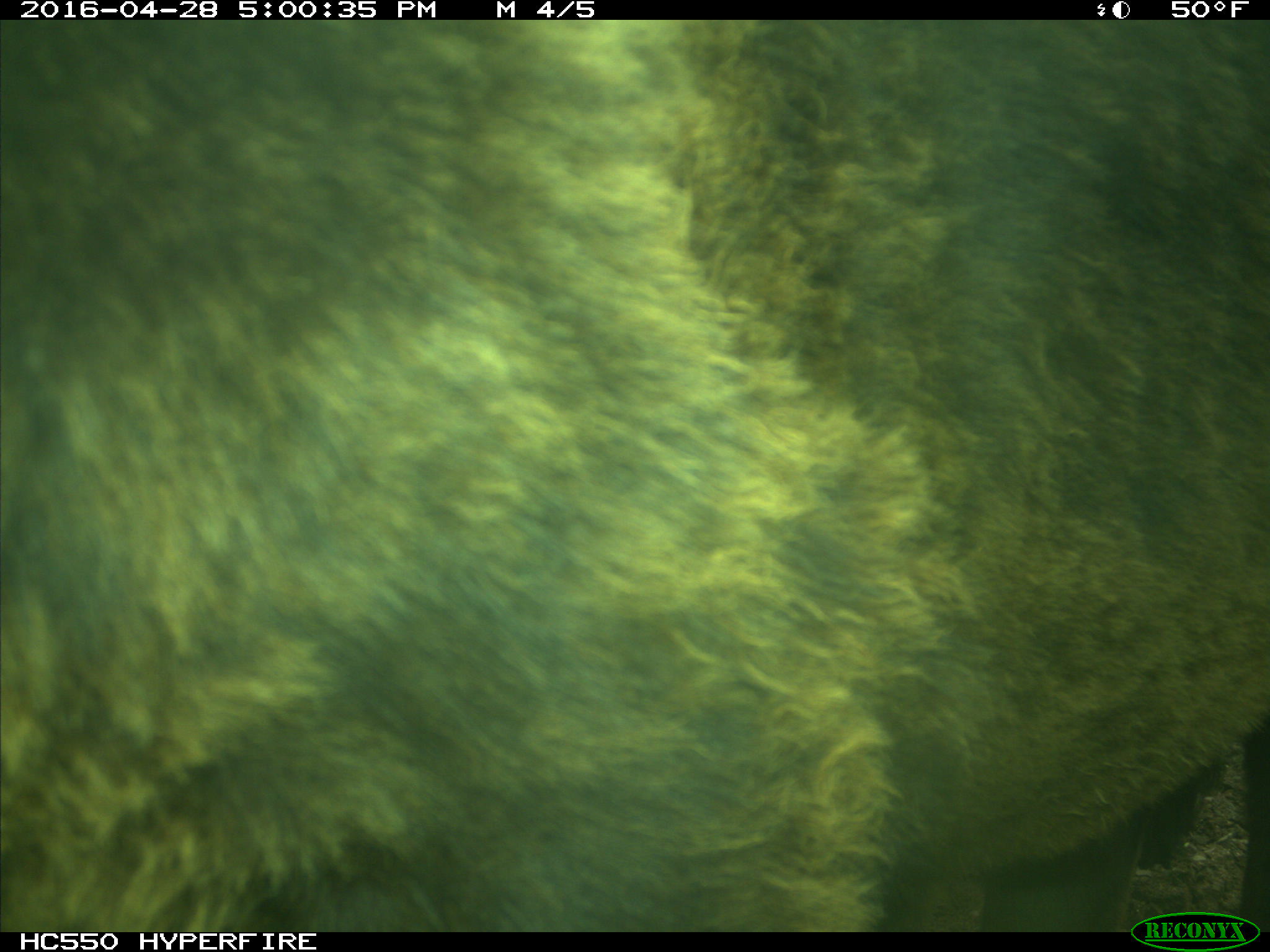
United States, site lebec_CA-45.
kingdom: Animalia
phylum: Chordata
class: Mammalia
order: Artiodactyla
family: Bovidae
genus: Bos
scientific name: Bos taurus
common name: domestic cow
Bos taurus (domestic cow).